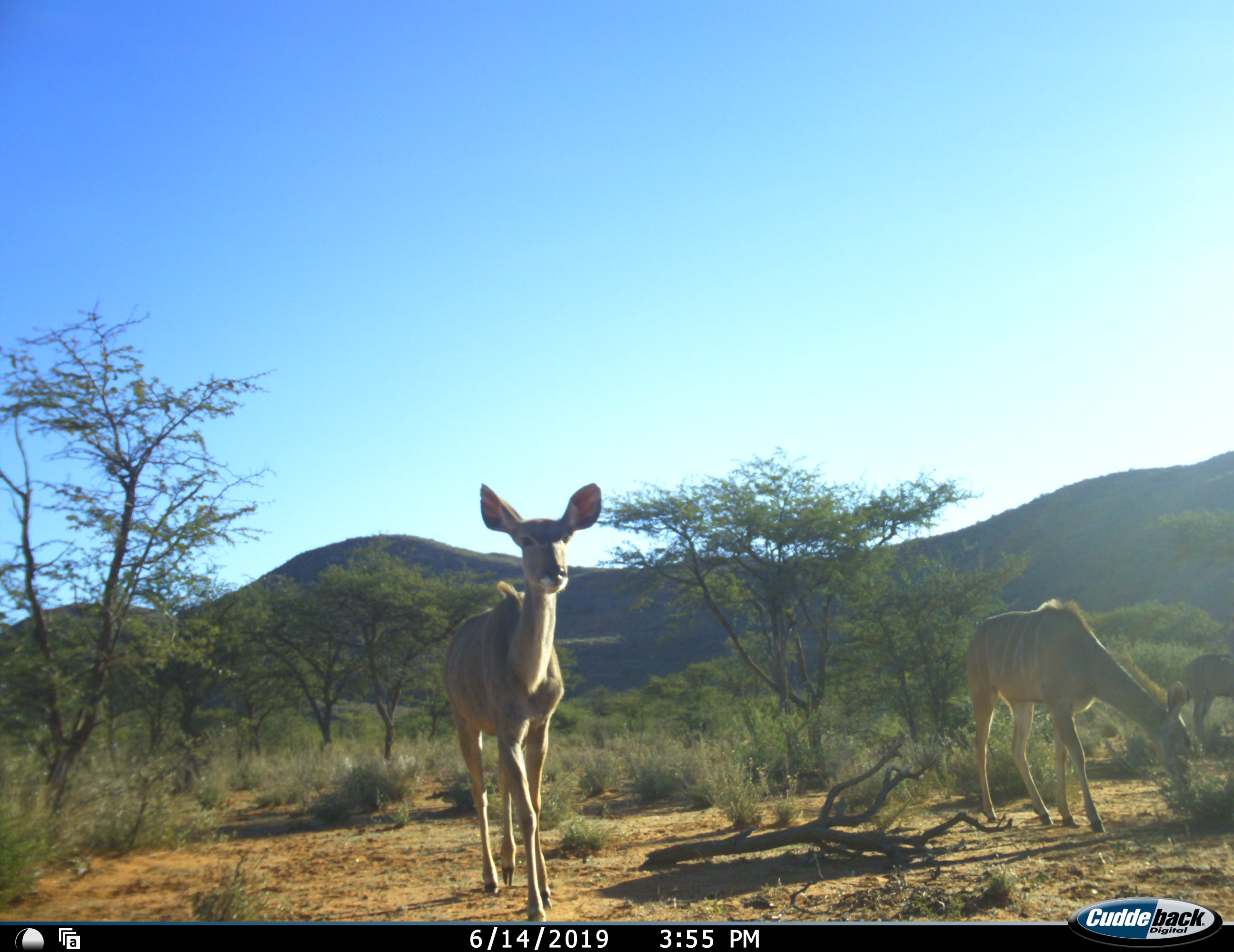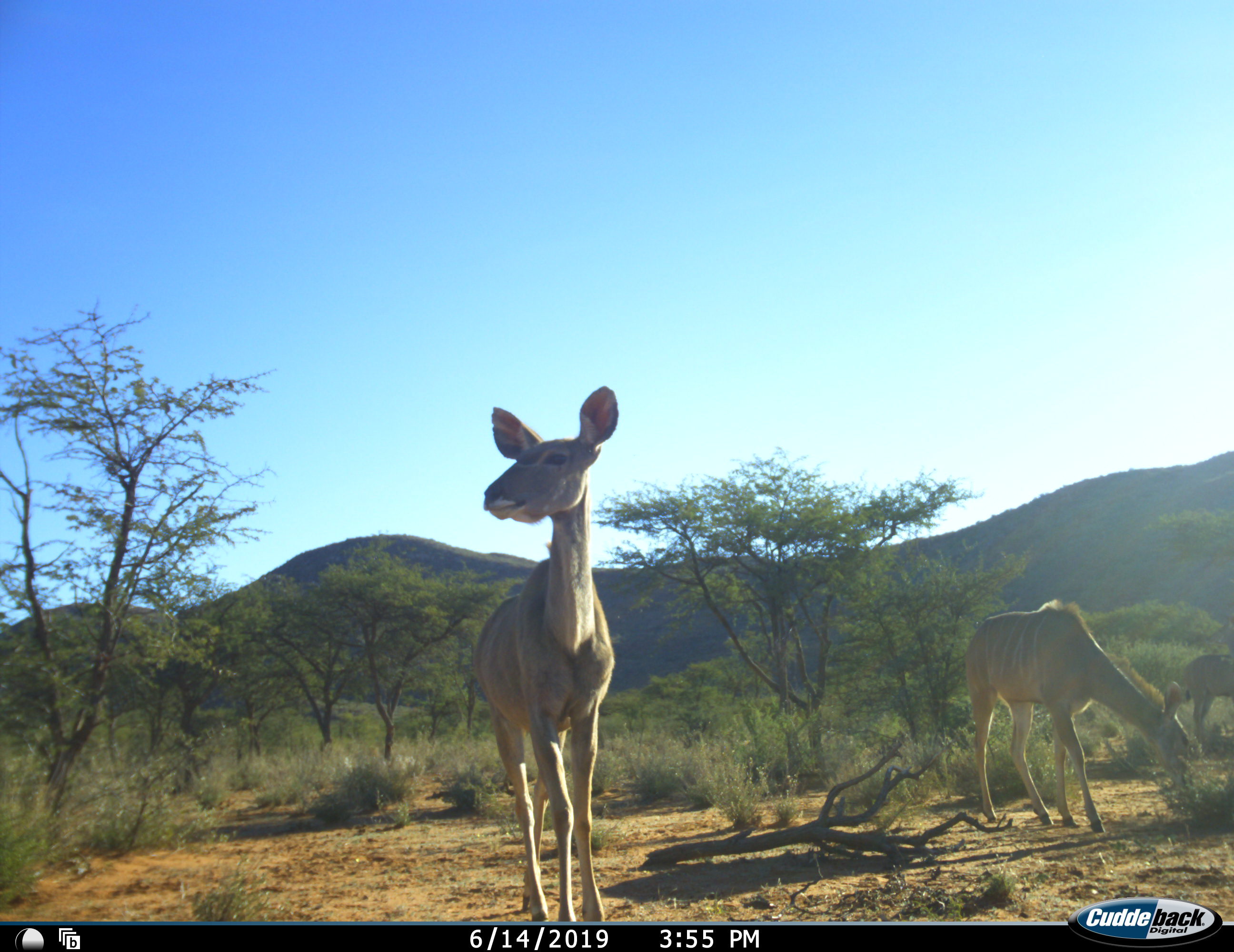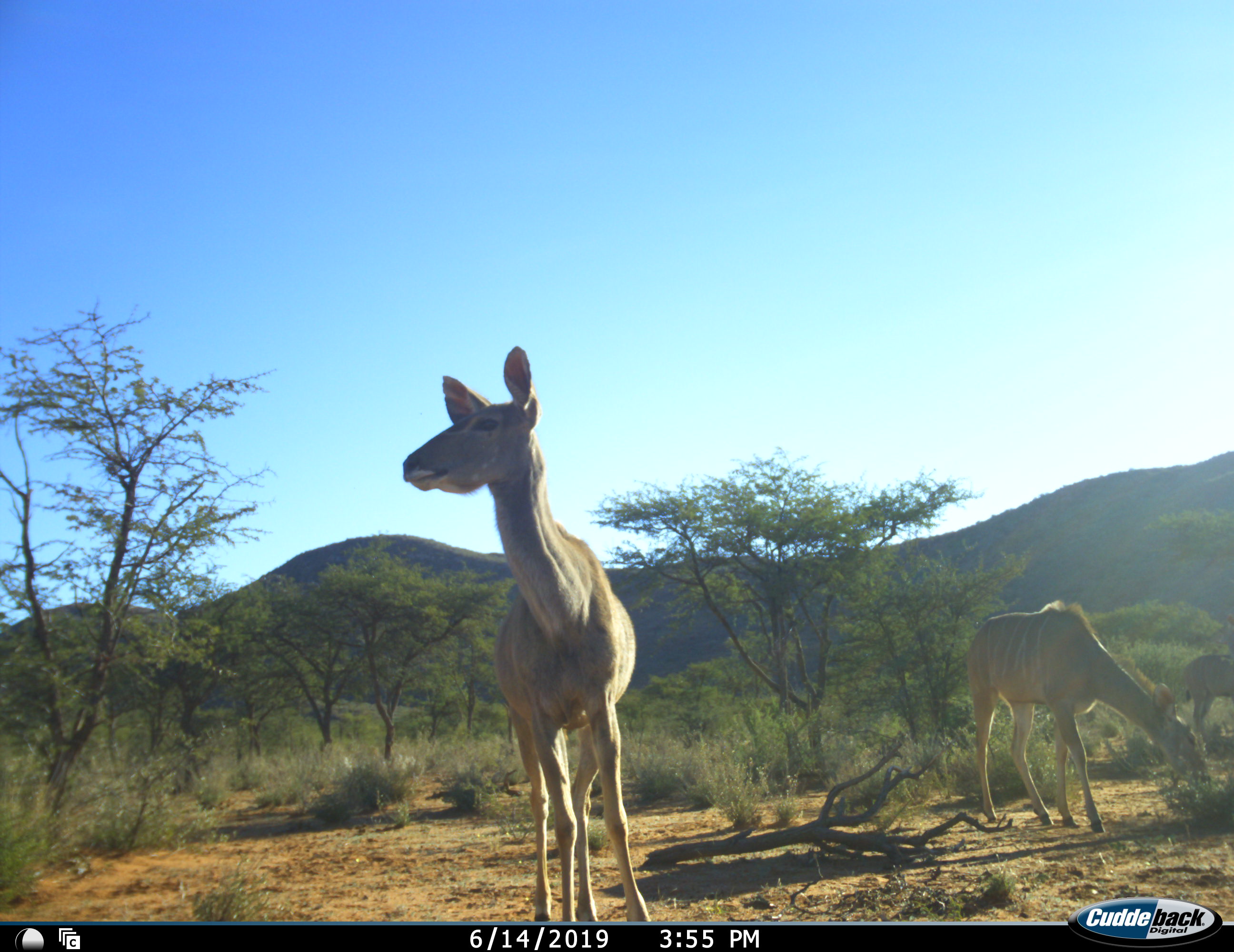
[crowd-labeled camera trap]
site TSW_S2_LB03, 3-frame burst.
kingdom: Animalia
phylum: Chordata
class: Mammalia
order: Artiodactyla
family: Bovidae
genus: Tragelaphus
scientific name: Tragelaphus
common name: kudu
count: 3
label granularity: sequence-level